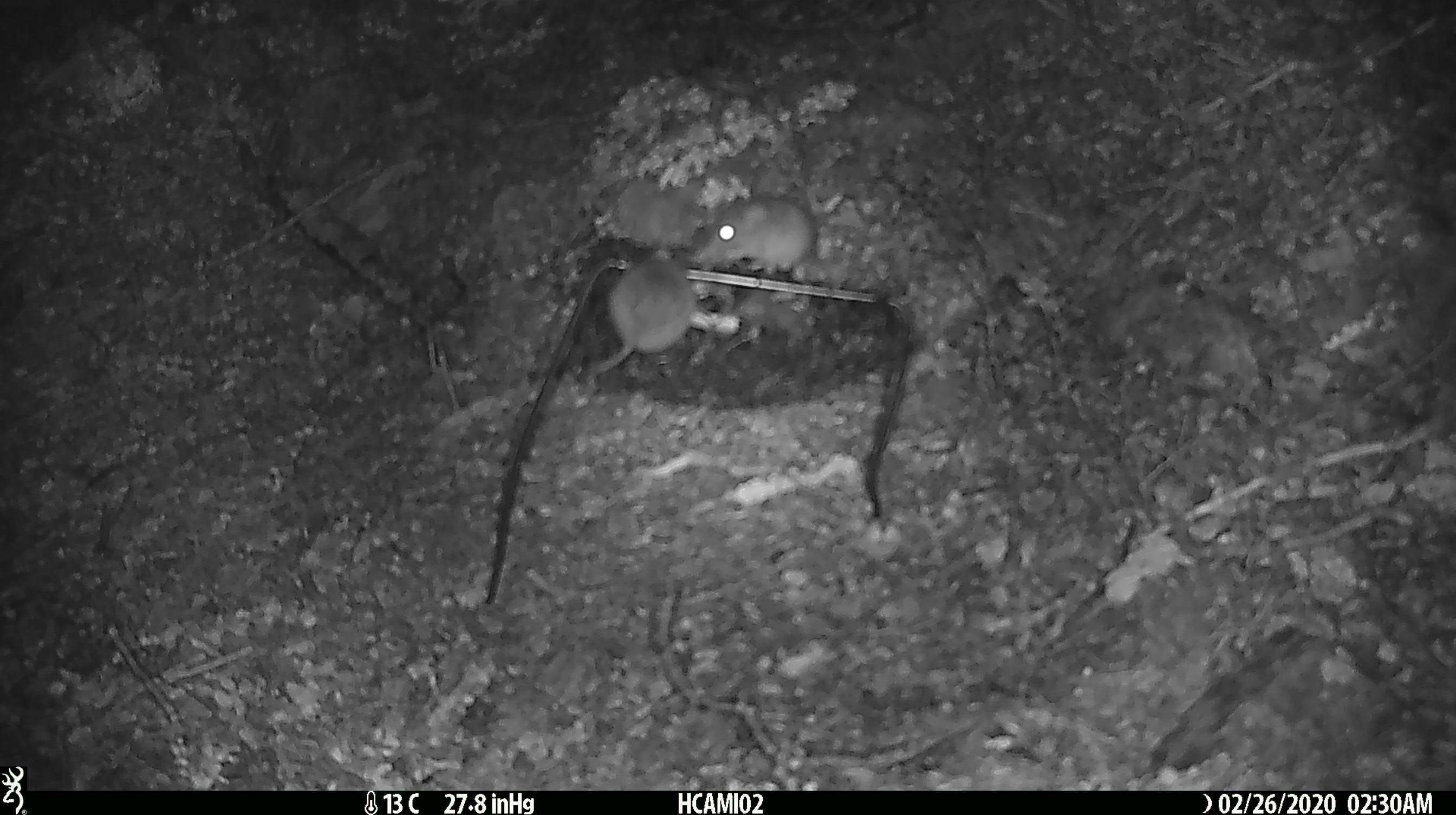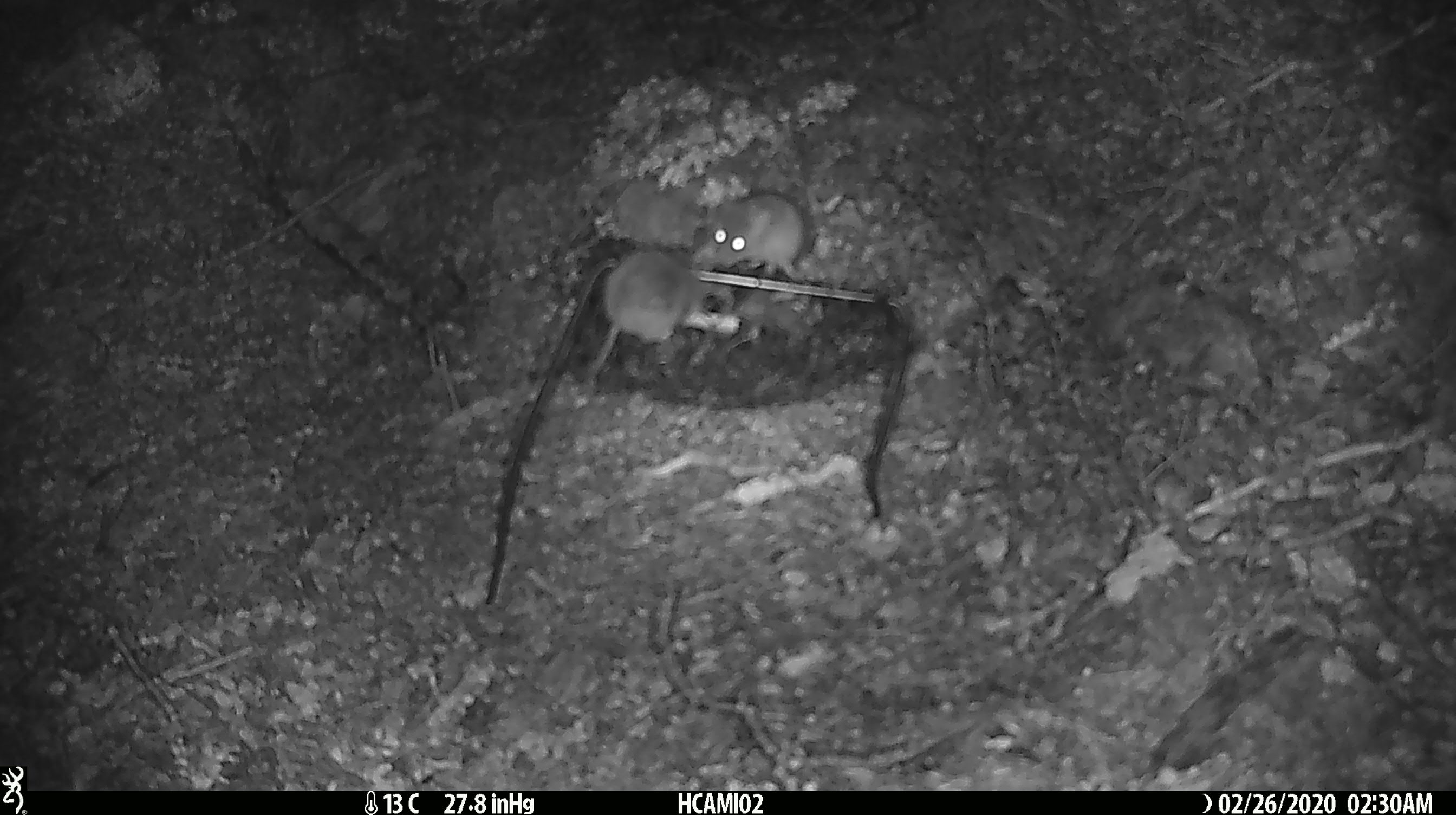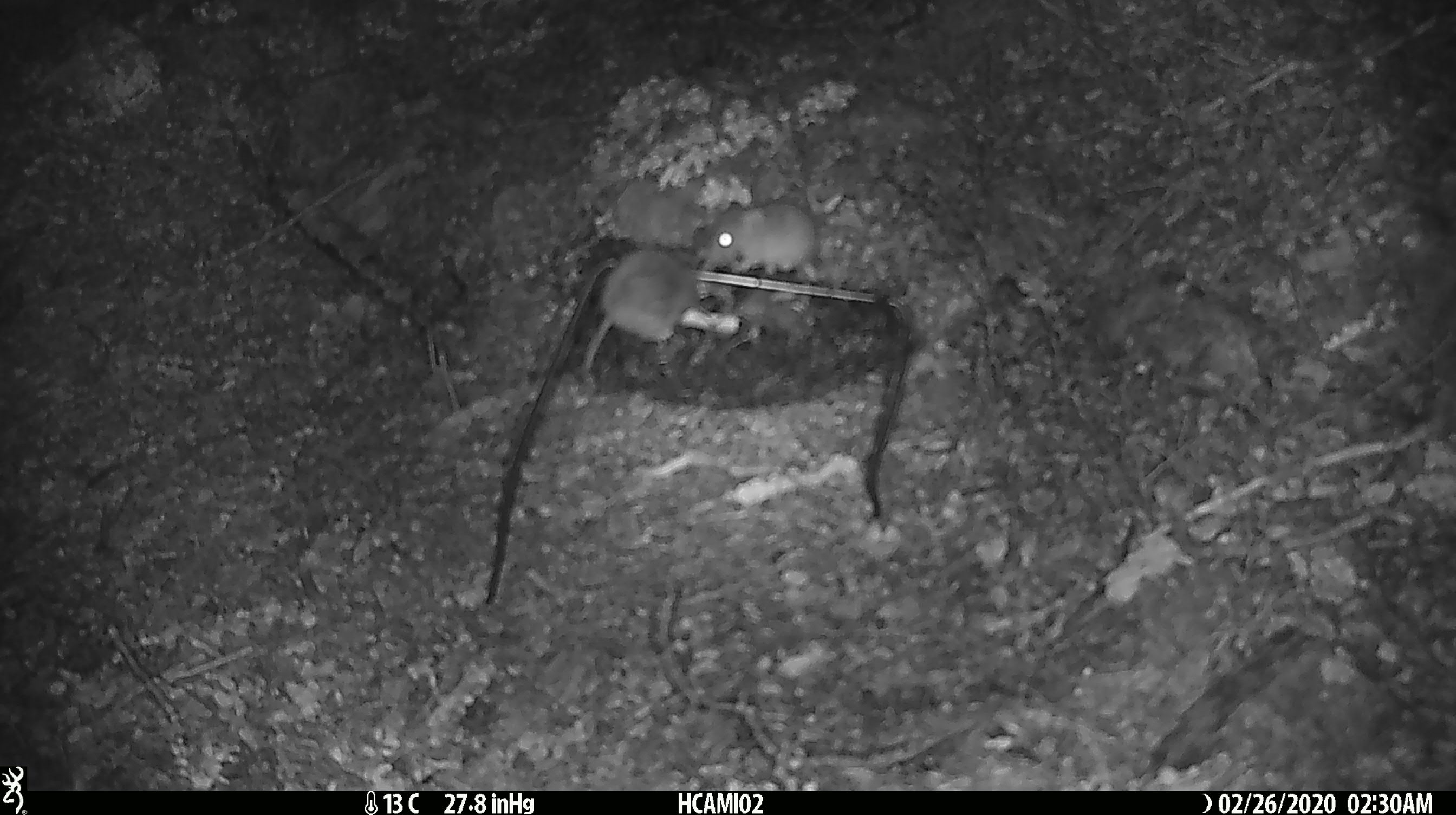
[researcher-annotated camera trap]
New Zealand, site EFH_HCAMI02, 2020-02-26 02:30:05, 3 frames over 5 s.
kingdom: Animalia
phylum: Chordata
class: Mammalia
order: Rodentia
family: Muridae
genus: Mus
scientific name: Mus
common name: mouse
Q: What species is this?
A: Mouse (Mus).